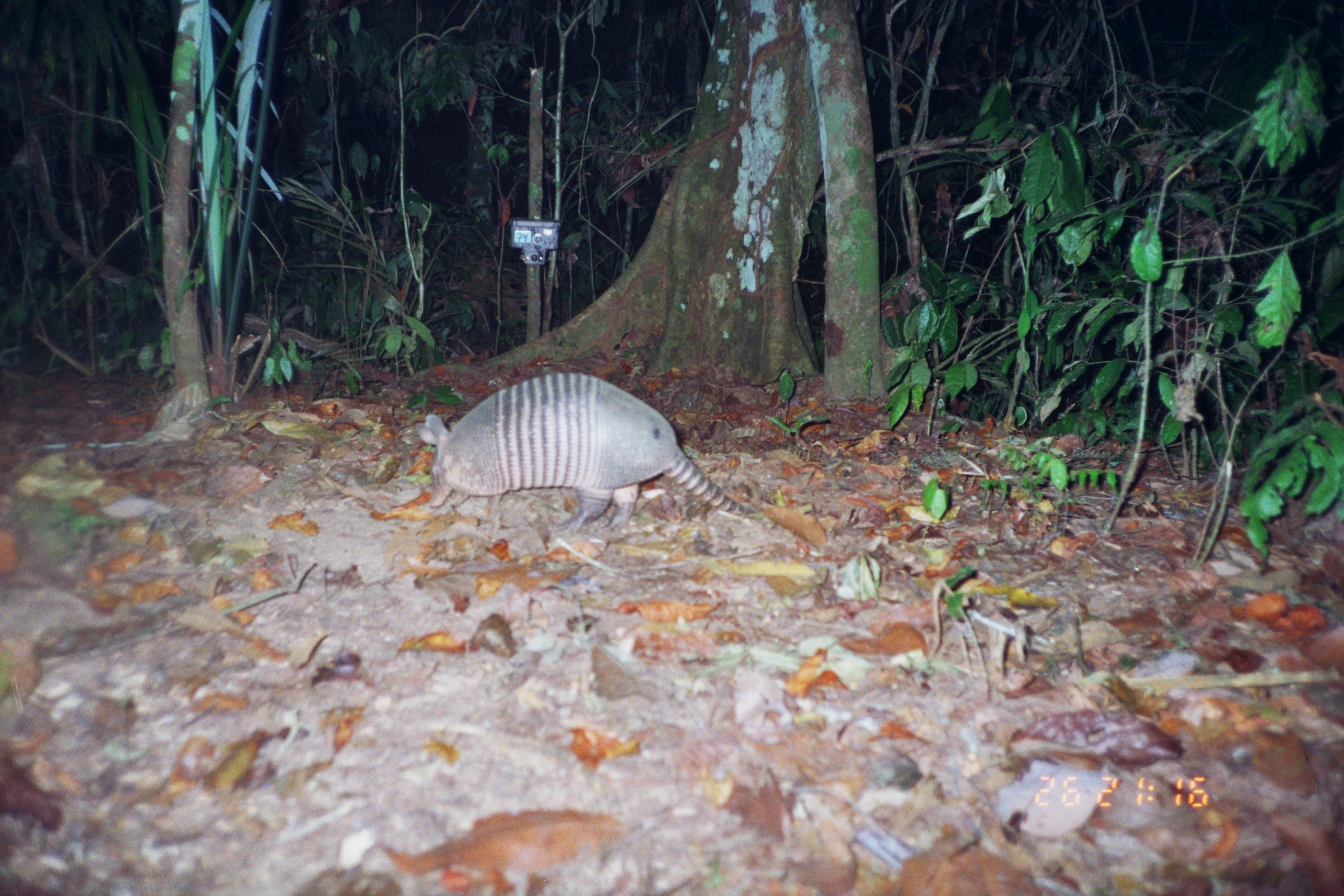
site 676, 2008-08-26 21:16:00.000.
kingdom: Animalia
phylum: Chordata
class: Mammalia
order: Cingulata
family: Dasypodidae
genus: Dasypus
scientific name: Dasypus novemcinctus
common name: nine-banded armadillo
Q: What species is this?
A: Dasypus novemcinctus (nine-banded armadillo).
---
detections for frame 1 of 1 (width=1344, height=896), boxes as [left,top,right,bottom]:
dasypus novemcinctus: [414,371,820,556]